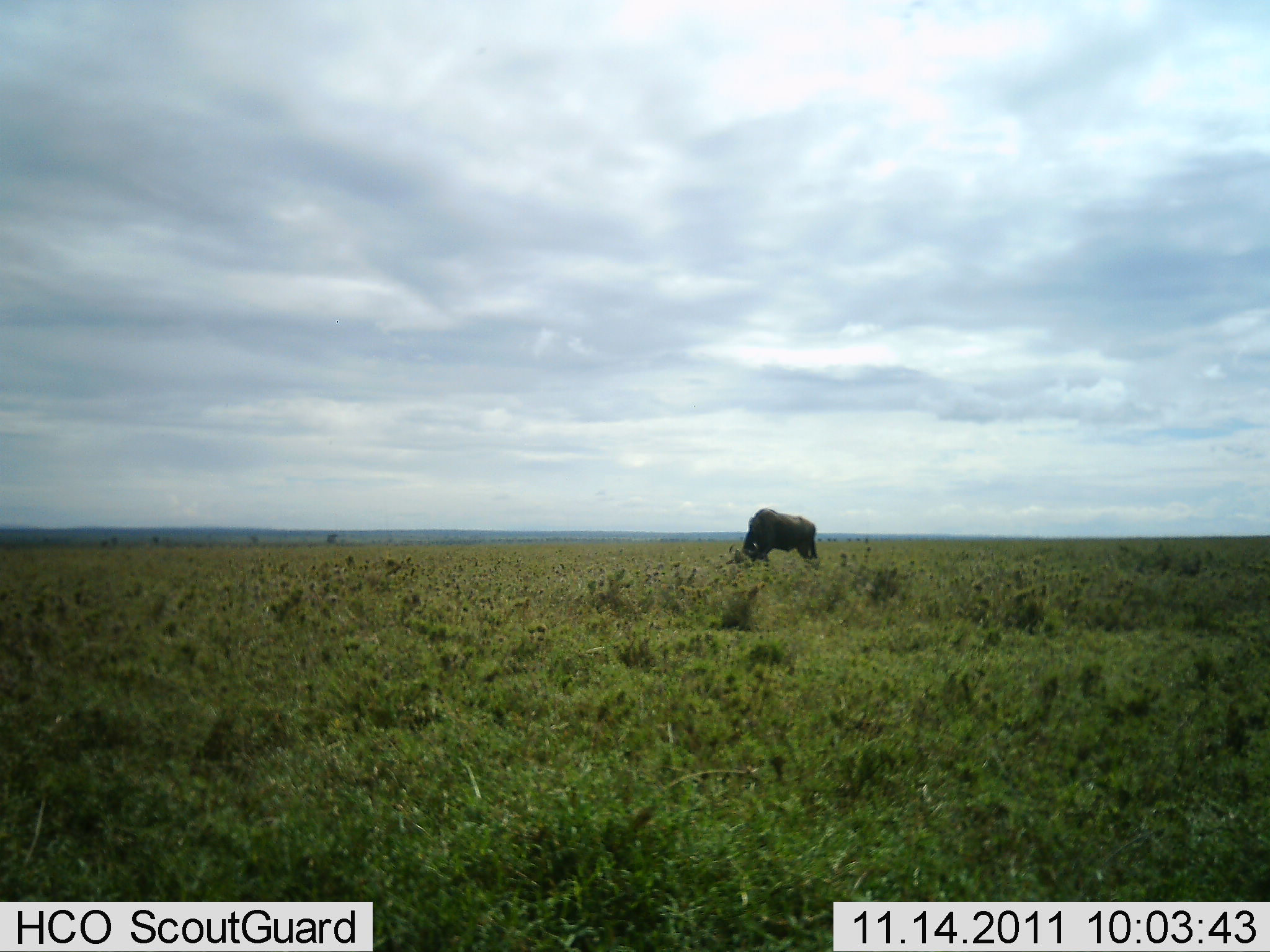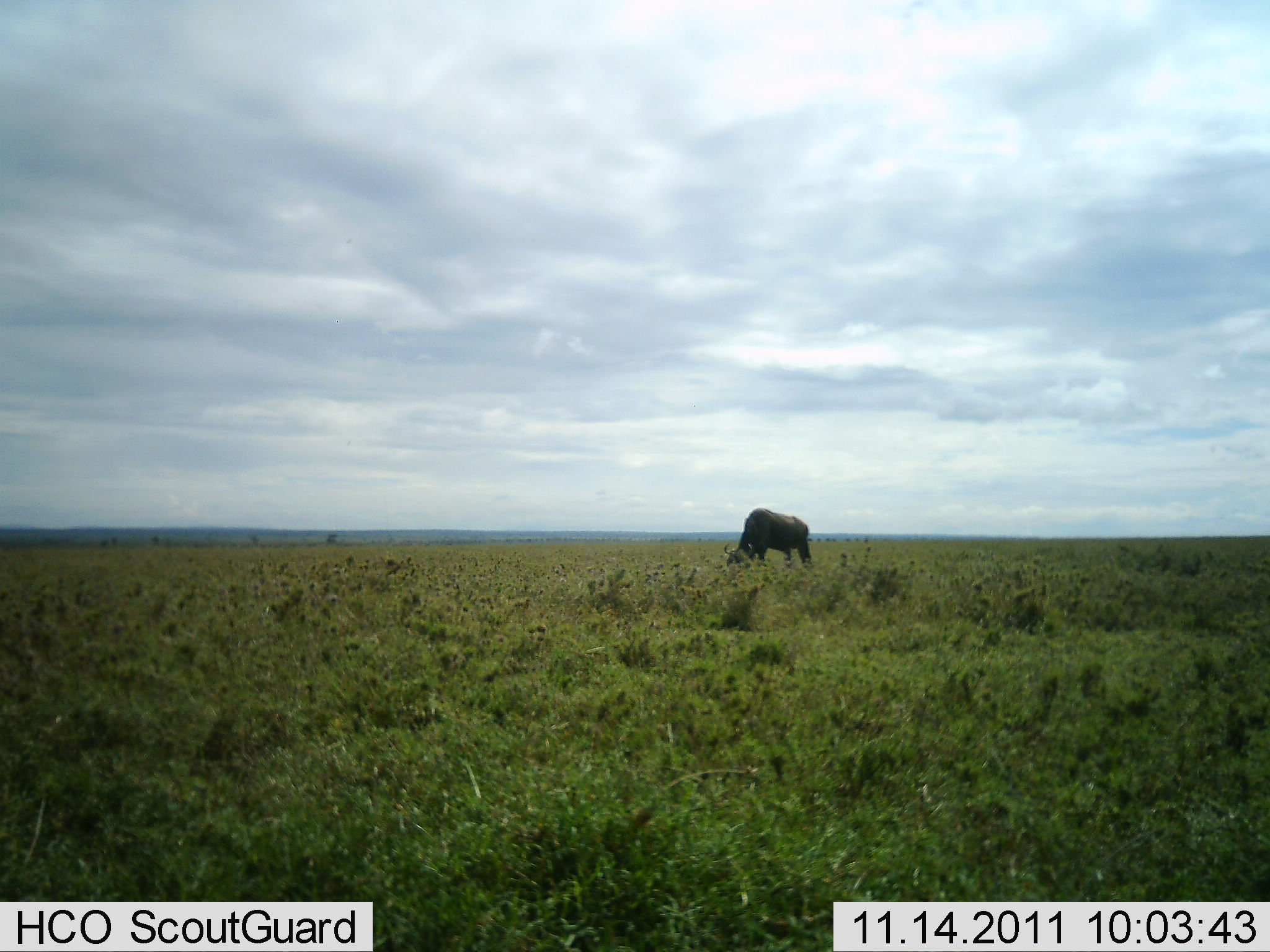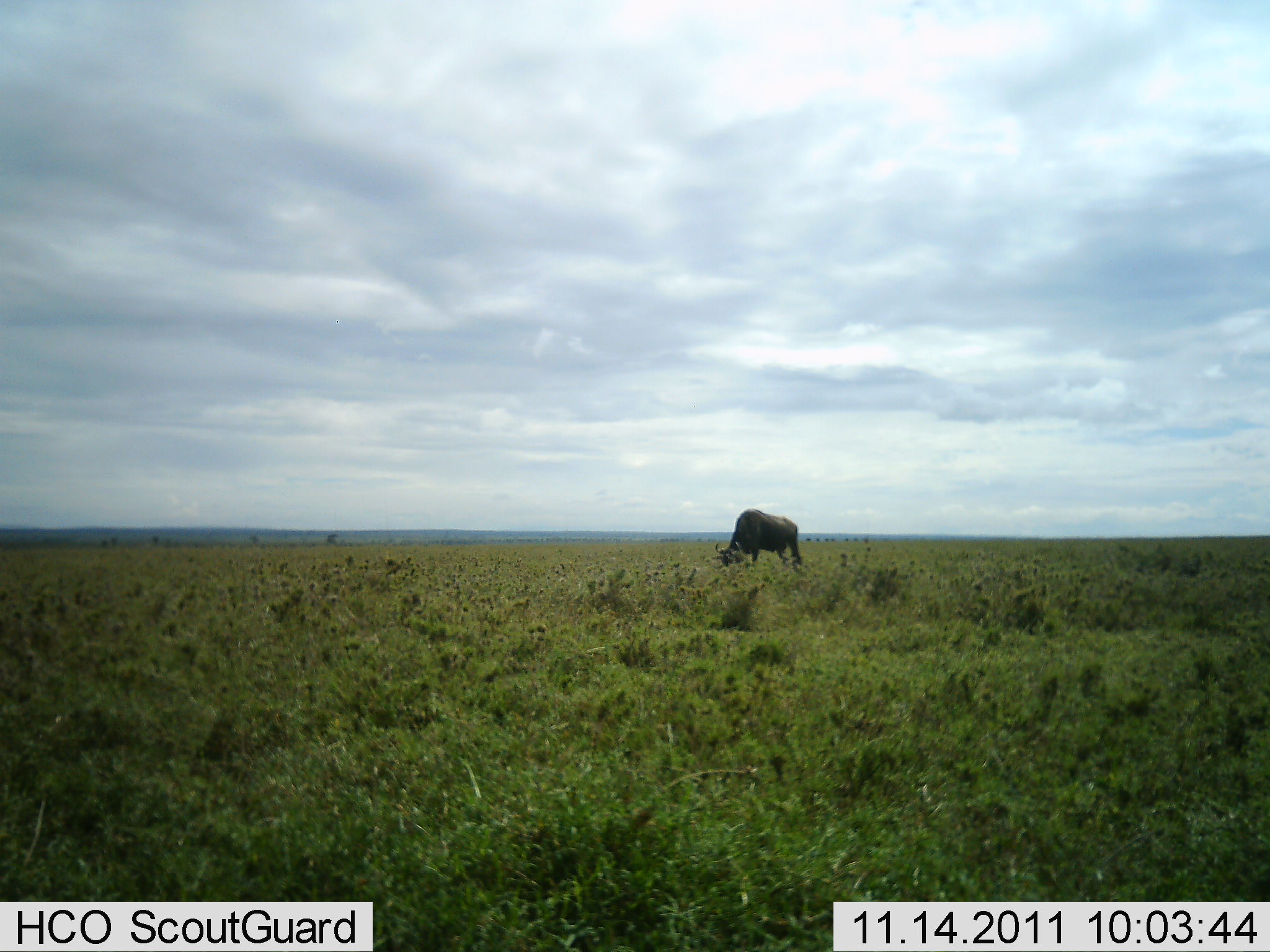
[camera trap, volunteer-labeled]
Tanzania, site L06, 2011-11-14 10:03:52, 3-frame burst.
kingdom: Animalia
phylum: Chordata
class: Mammalia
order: Artiodactyla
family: Bovidae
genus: Connochaetes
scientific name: Connochaetes taurinus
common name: blue wildebeest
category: wildebeest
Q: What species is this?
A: Wildebeest (blue wildebeest) (Connochaetes taurinus).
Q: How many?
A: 1.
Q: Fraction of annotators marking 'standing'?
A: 18%.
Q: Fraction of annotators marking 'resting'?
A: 0%.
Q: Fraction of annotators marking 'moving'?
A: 0%.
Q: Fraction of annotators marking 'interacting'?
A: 0%.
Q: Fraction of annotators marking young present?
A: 0%.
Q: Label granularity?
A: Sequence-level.